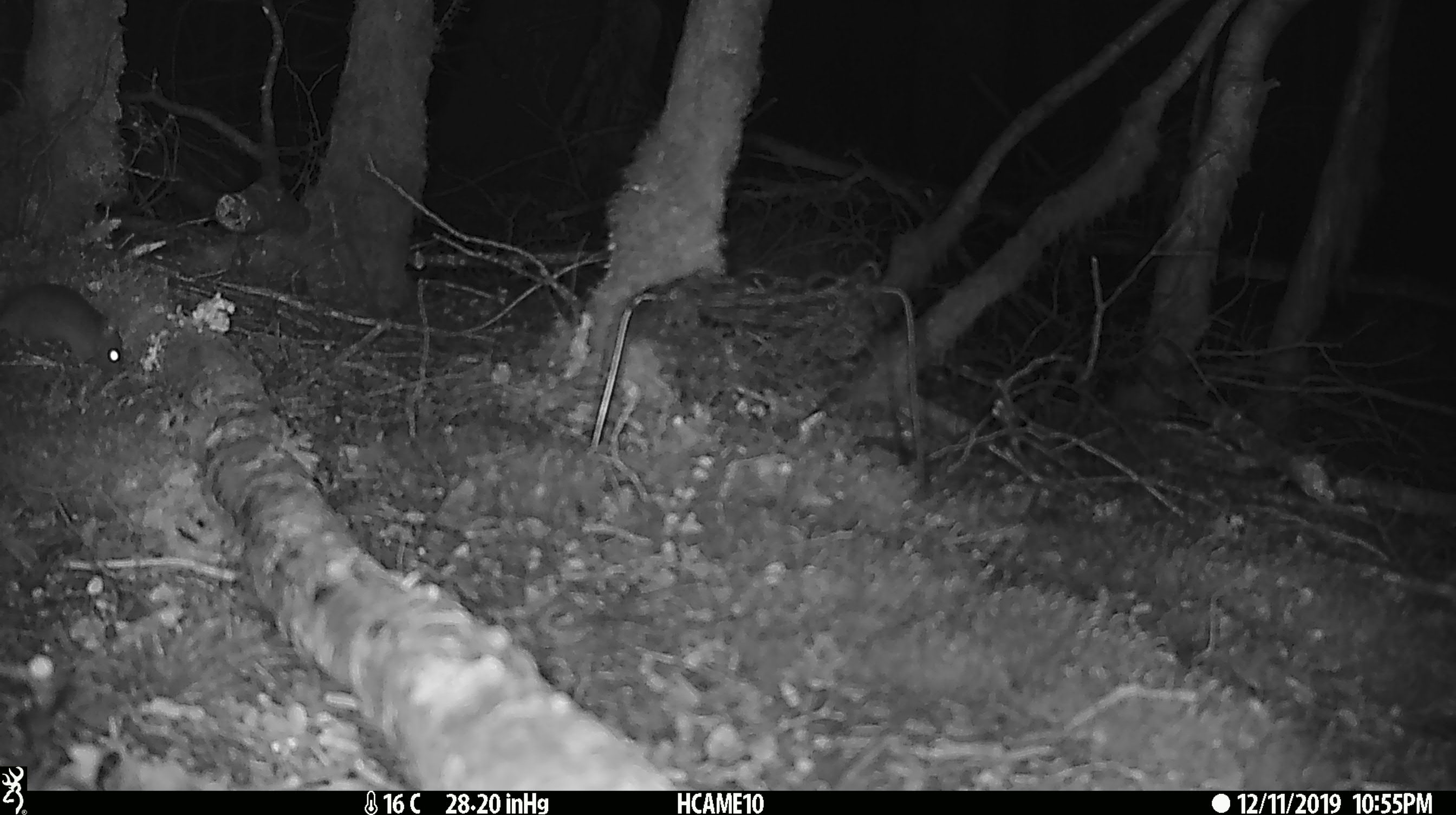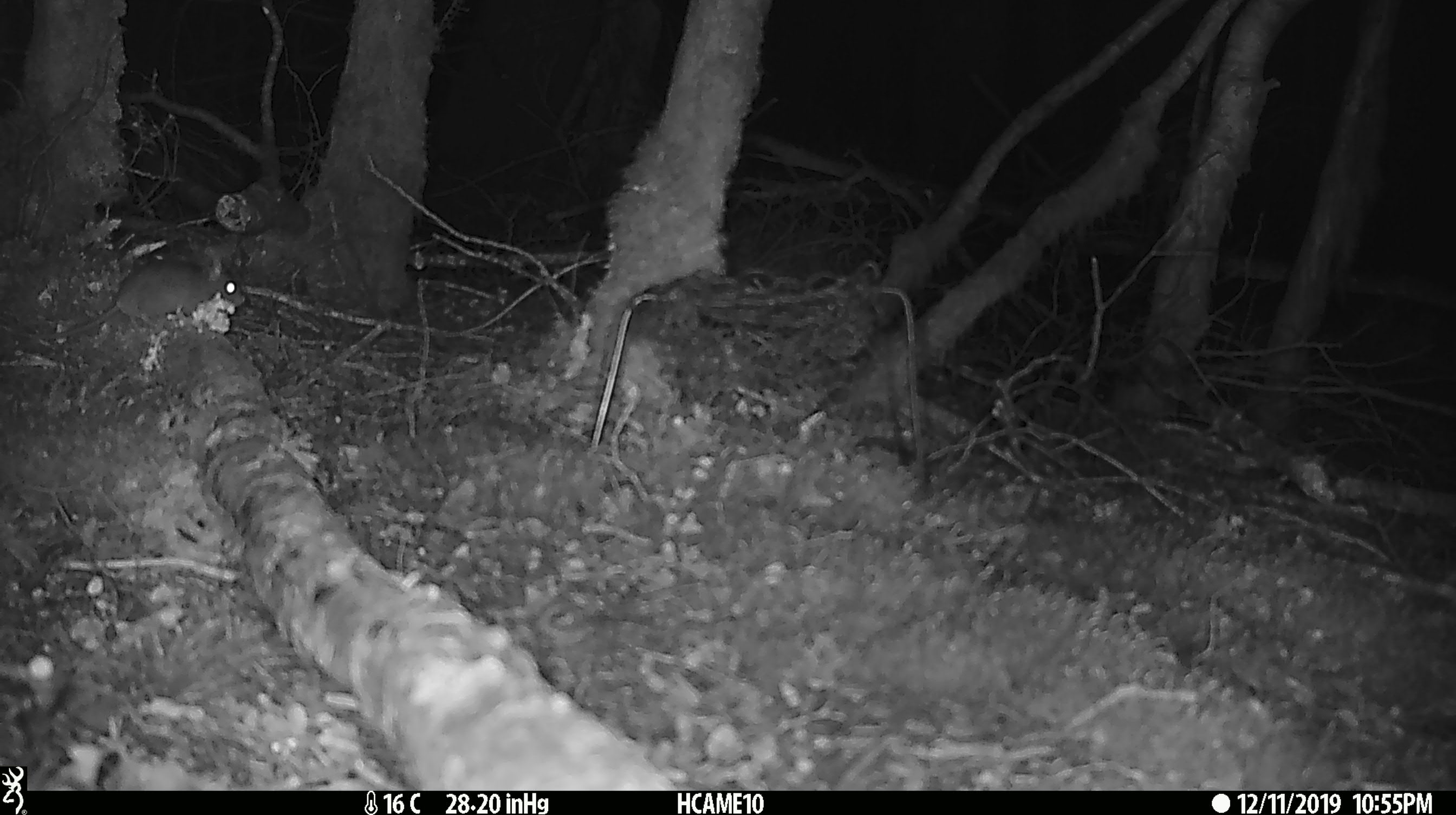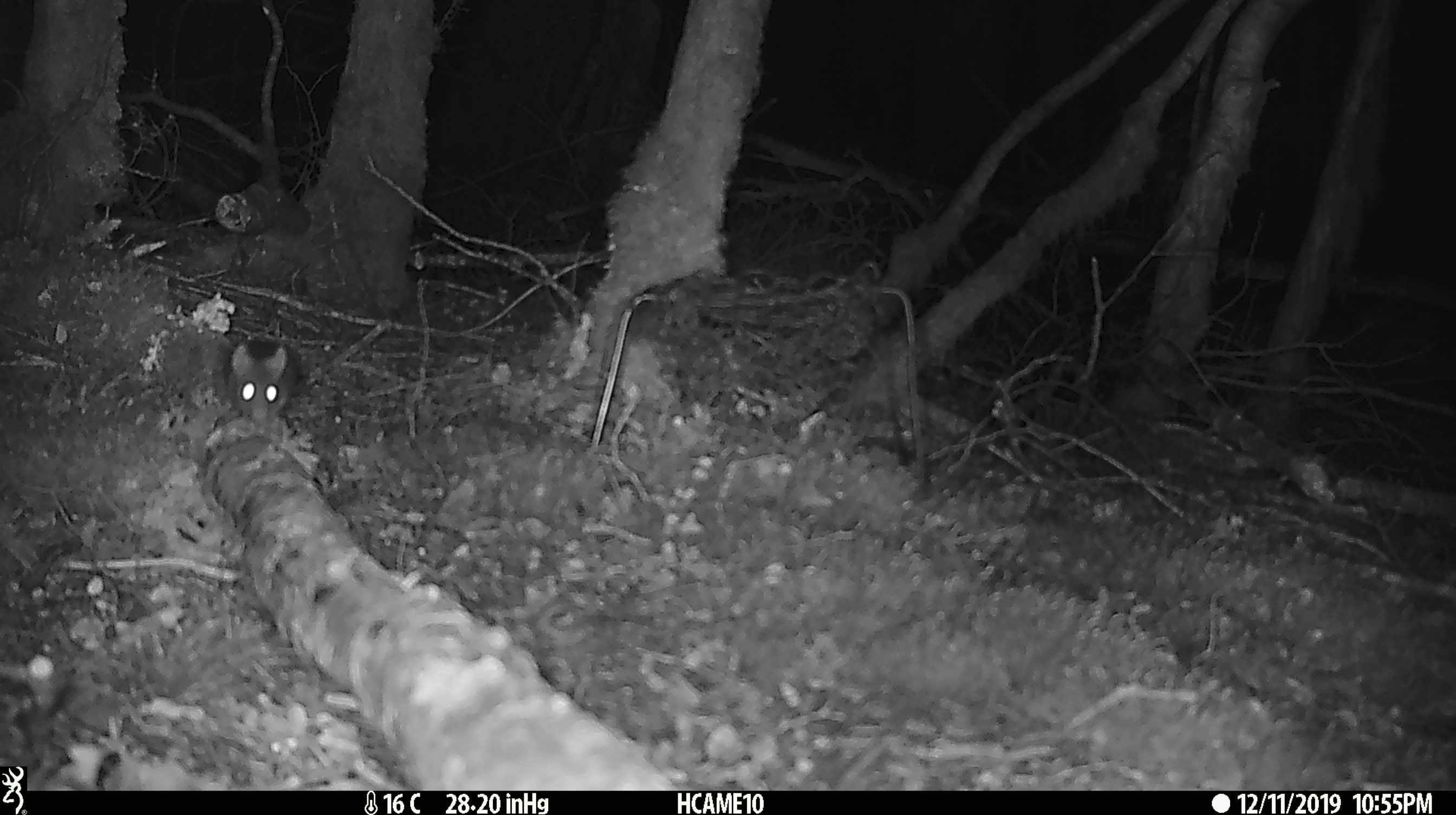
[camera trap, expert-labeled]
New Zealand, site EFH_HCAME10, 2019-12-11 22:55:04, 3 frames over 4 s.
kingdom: Animalia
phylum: Chordata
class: Mammalia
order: Rodentia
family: Muridae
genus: Rattus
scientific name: Rattus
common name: rat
Rat (Rattus).